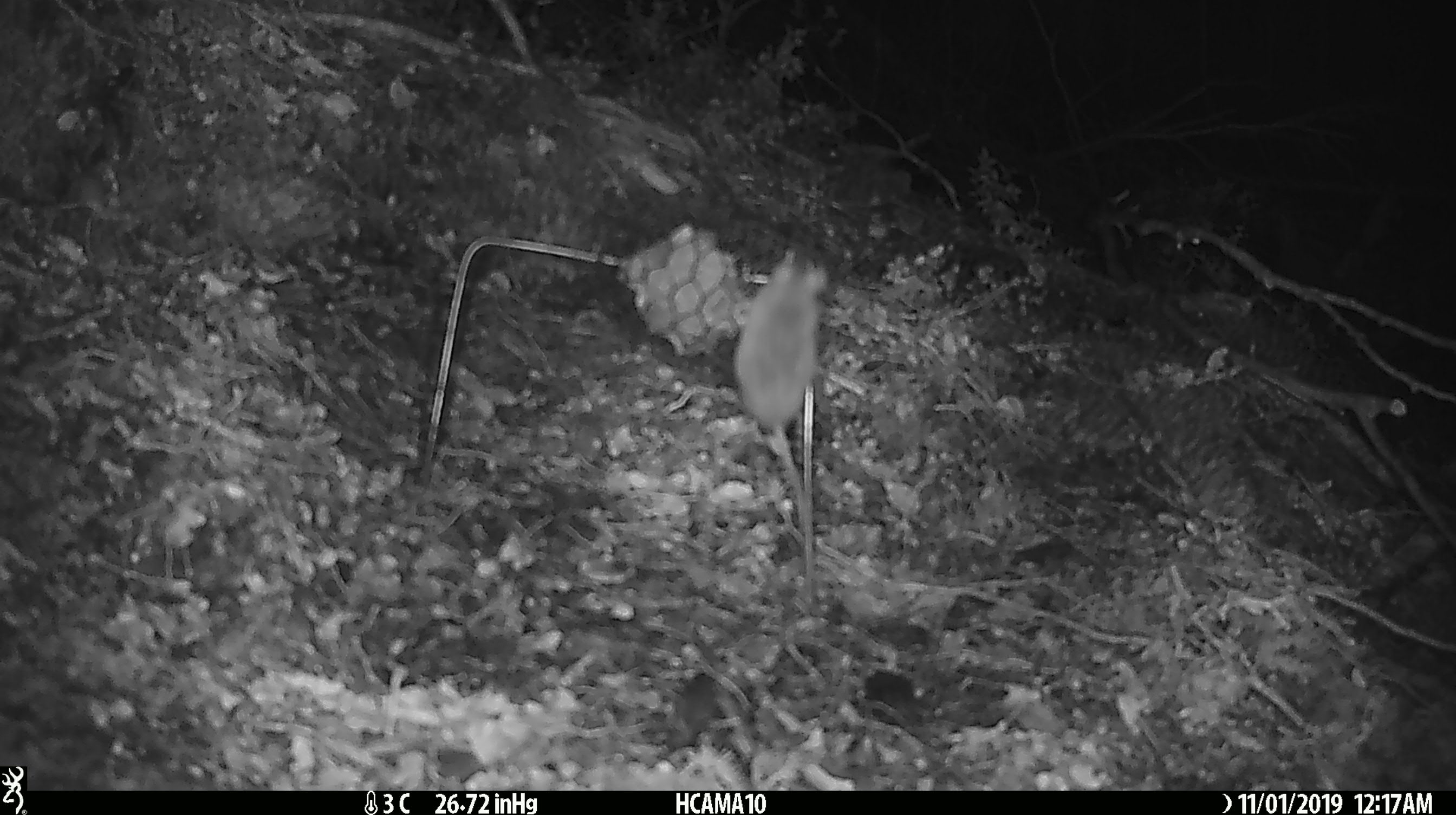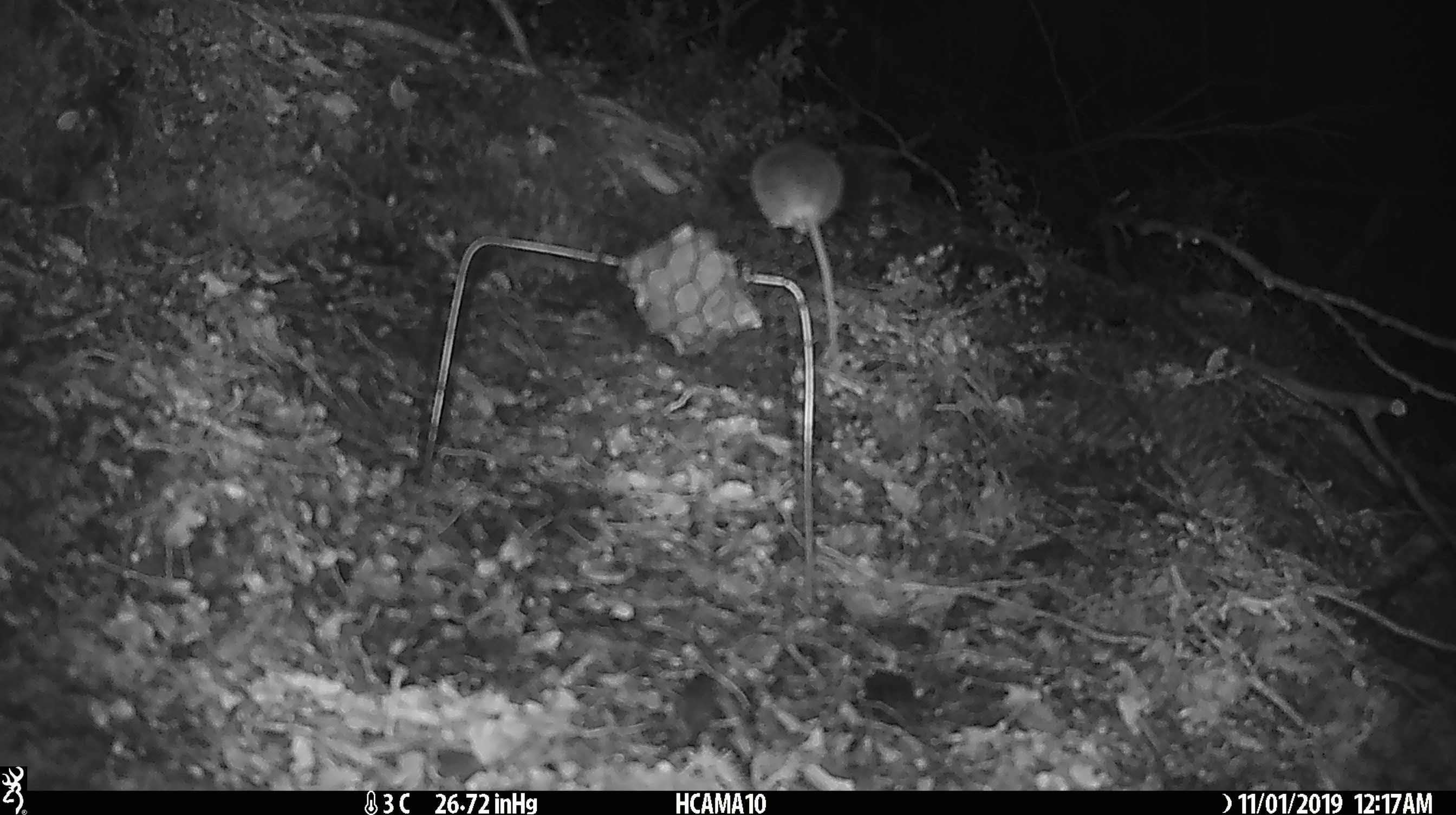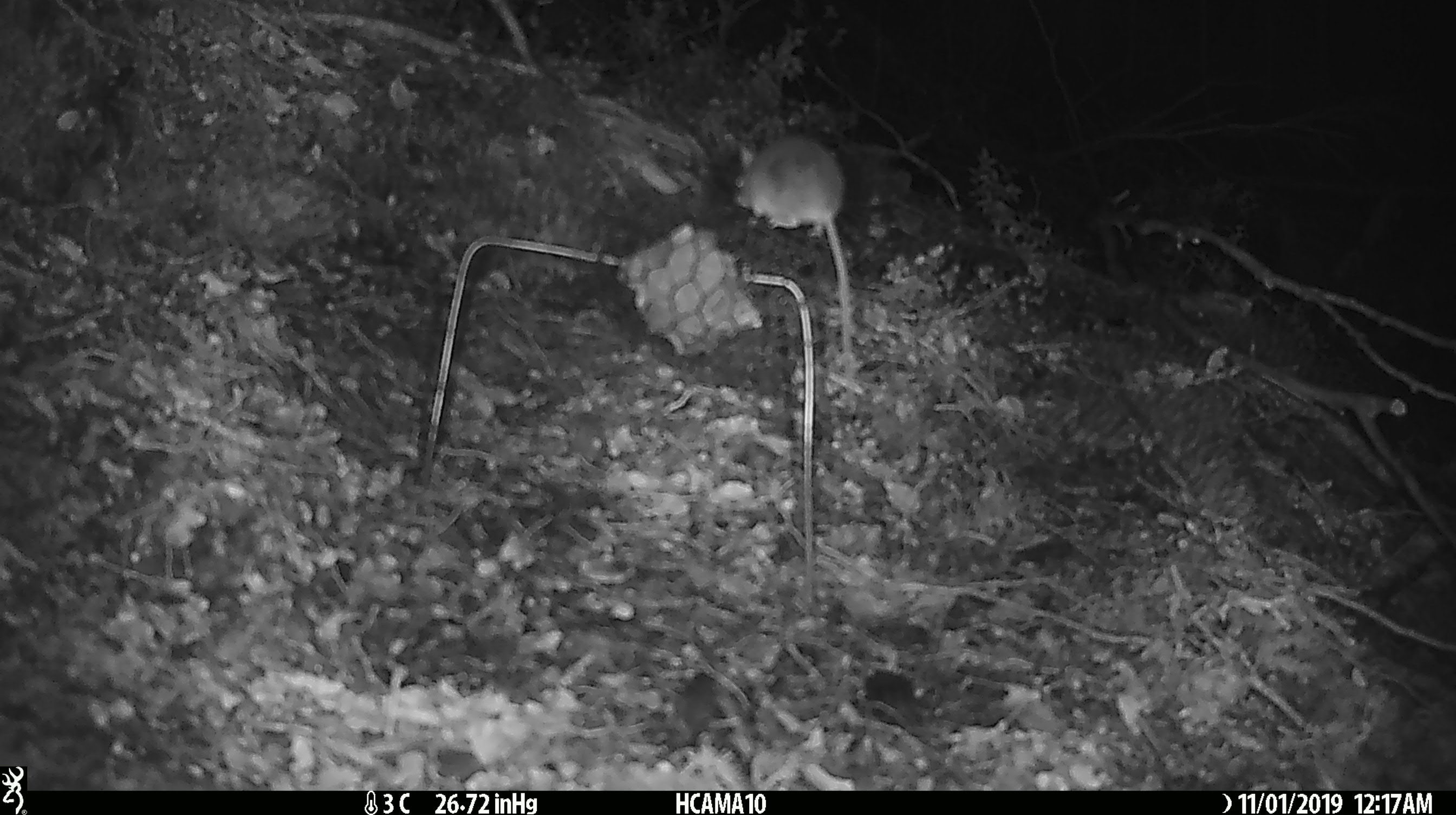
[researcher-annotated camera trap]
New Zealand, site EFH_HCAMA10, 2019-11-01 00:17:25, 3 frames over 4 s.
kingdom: Animalia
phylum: Chordata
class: Mammalia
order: Rodentia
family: Muridae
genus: Mus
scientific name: Mus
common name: mouse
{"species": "mouse (Mus)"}